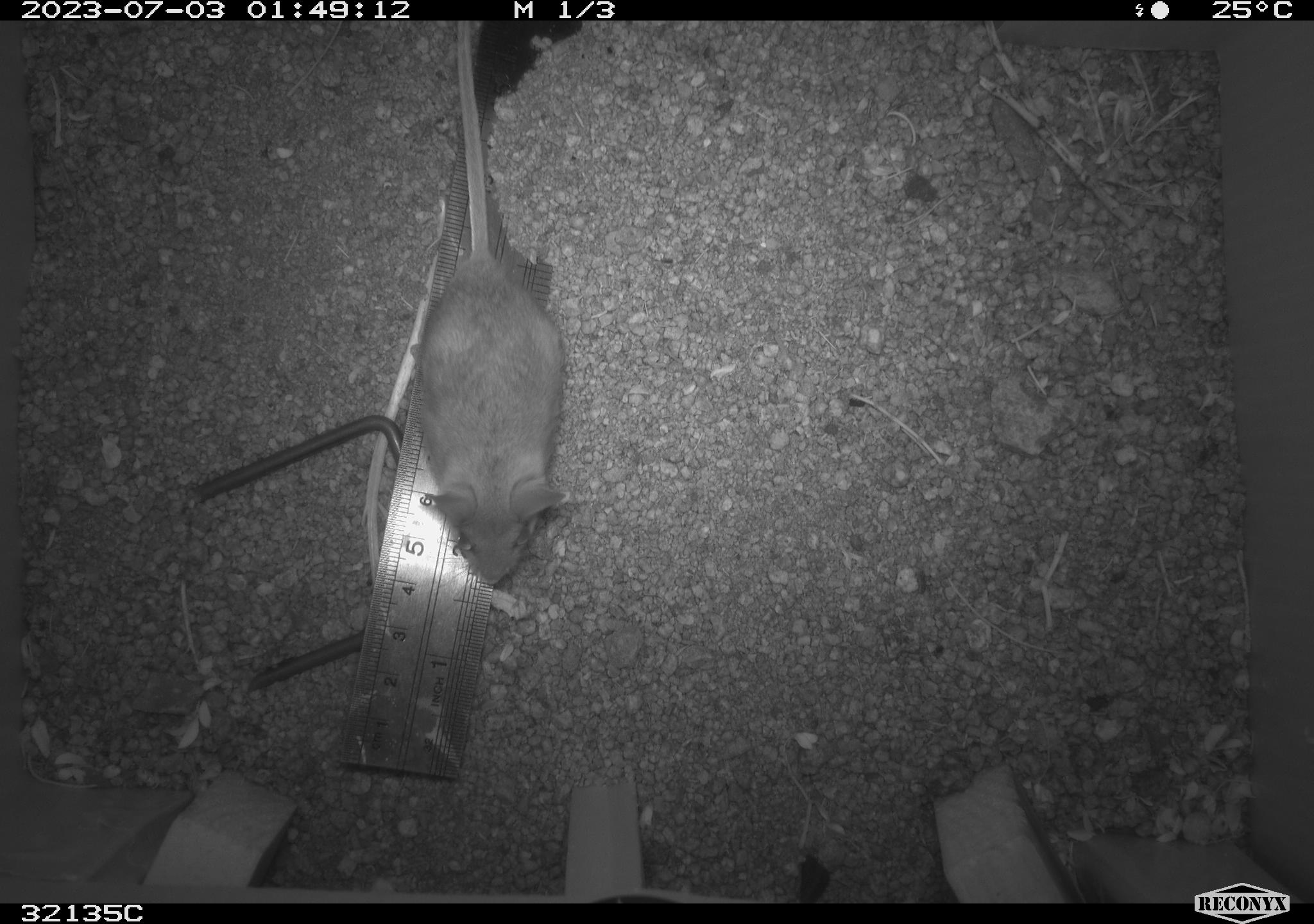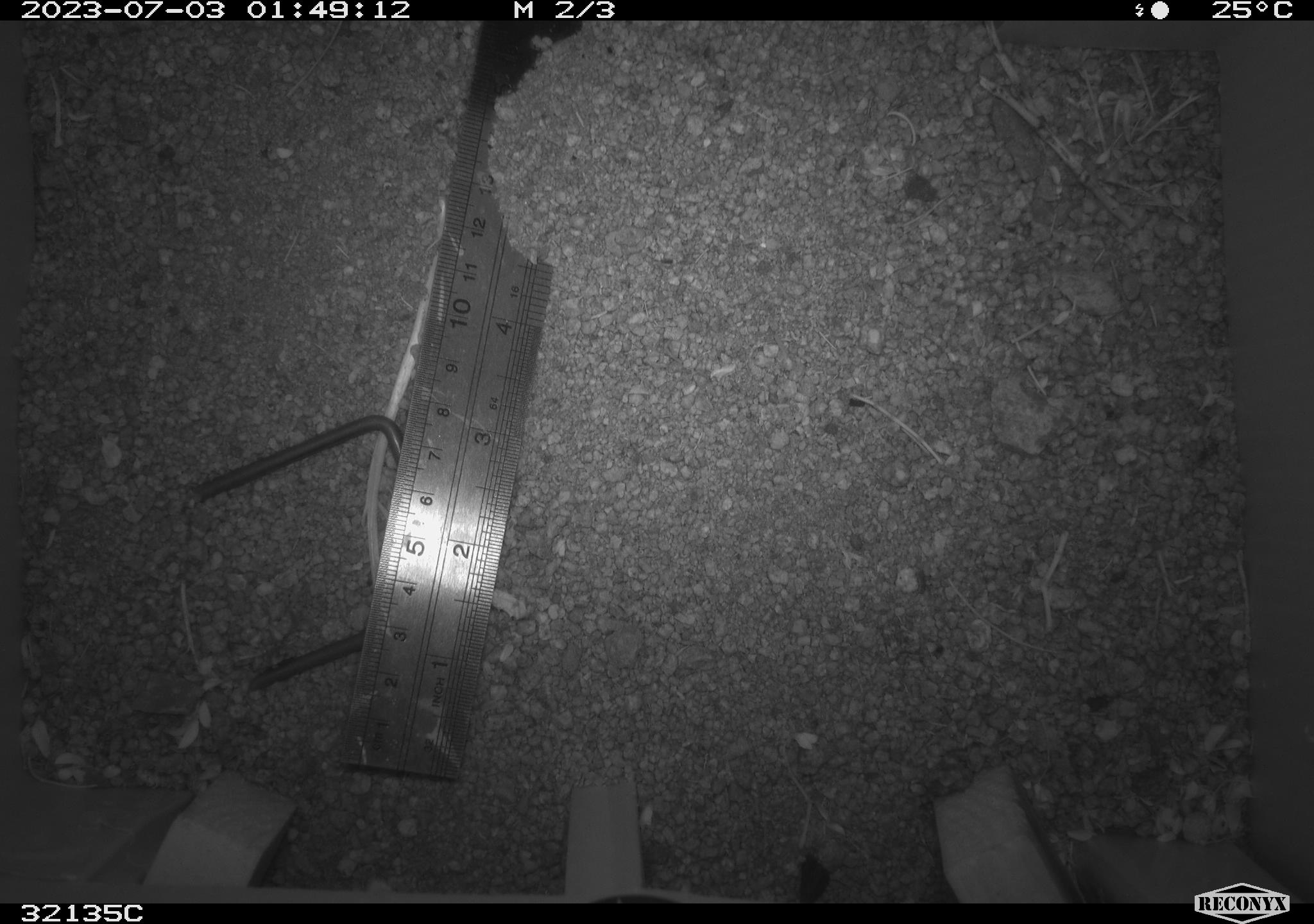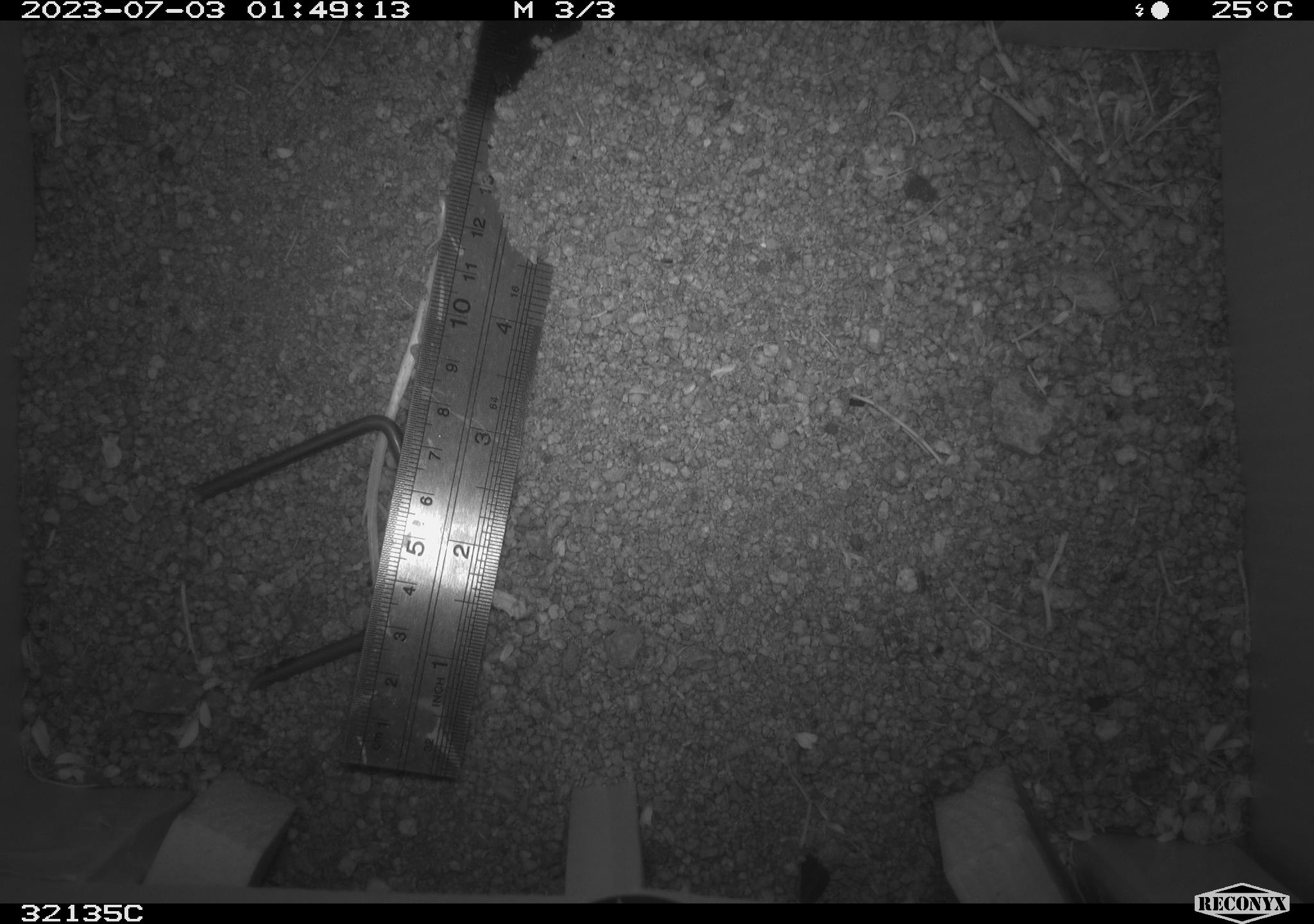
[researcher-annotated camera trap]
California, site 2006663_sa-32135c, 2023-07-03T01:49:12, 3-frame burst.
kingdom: Animalia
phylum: Chordata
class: Mammalia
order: Rodentia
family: Cricetidae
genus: Peromyscus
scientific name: Peromyscus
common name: deer mice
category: peromyscus species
Peromyscus species (deer mice) (Peromyscus).